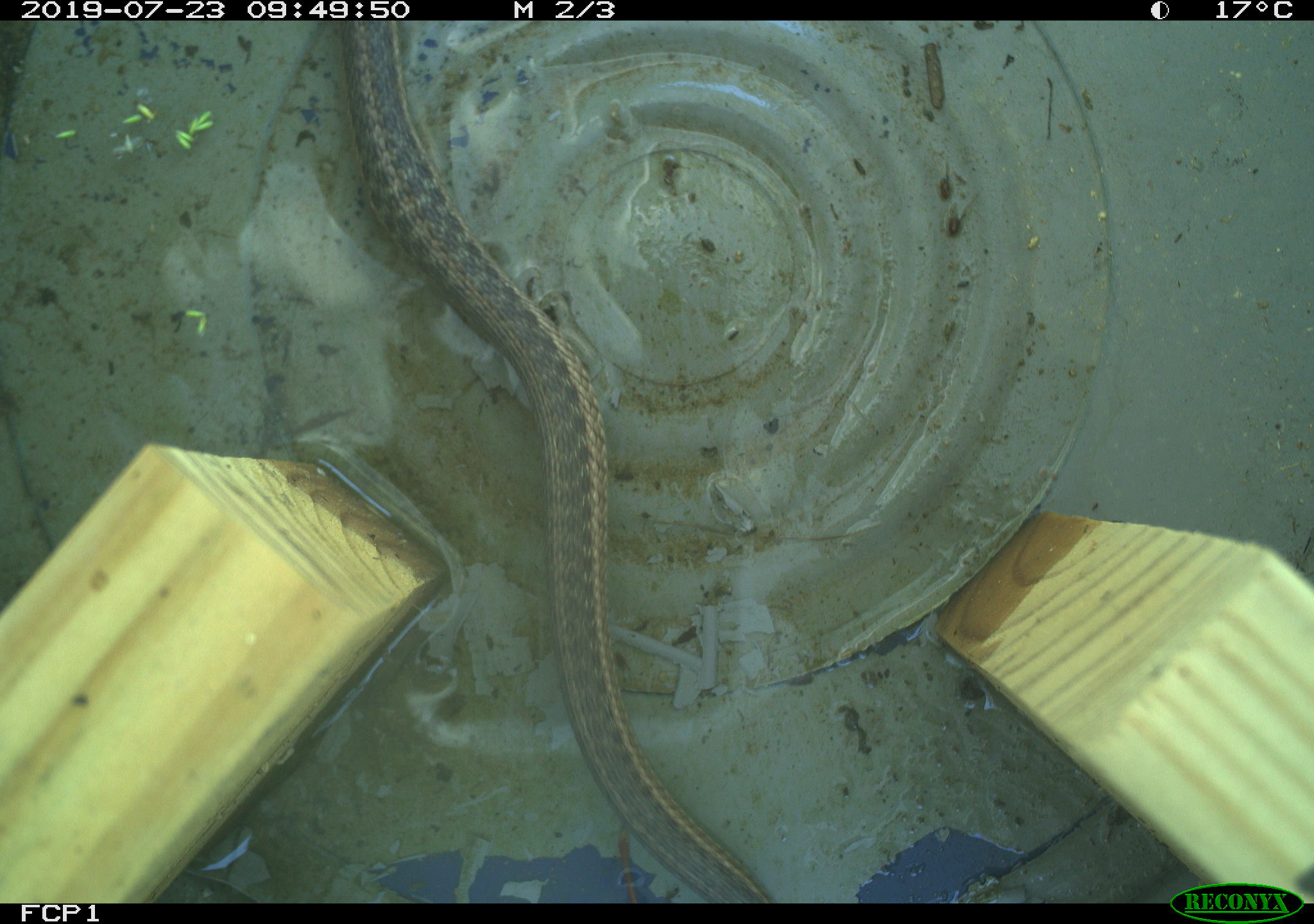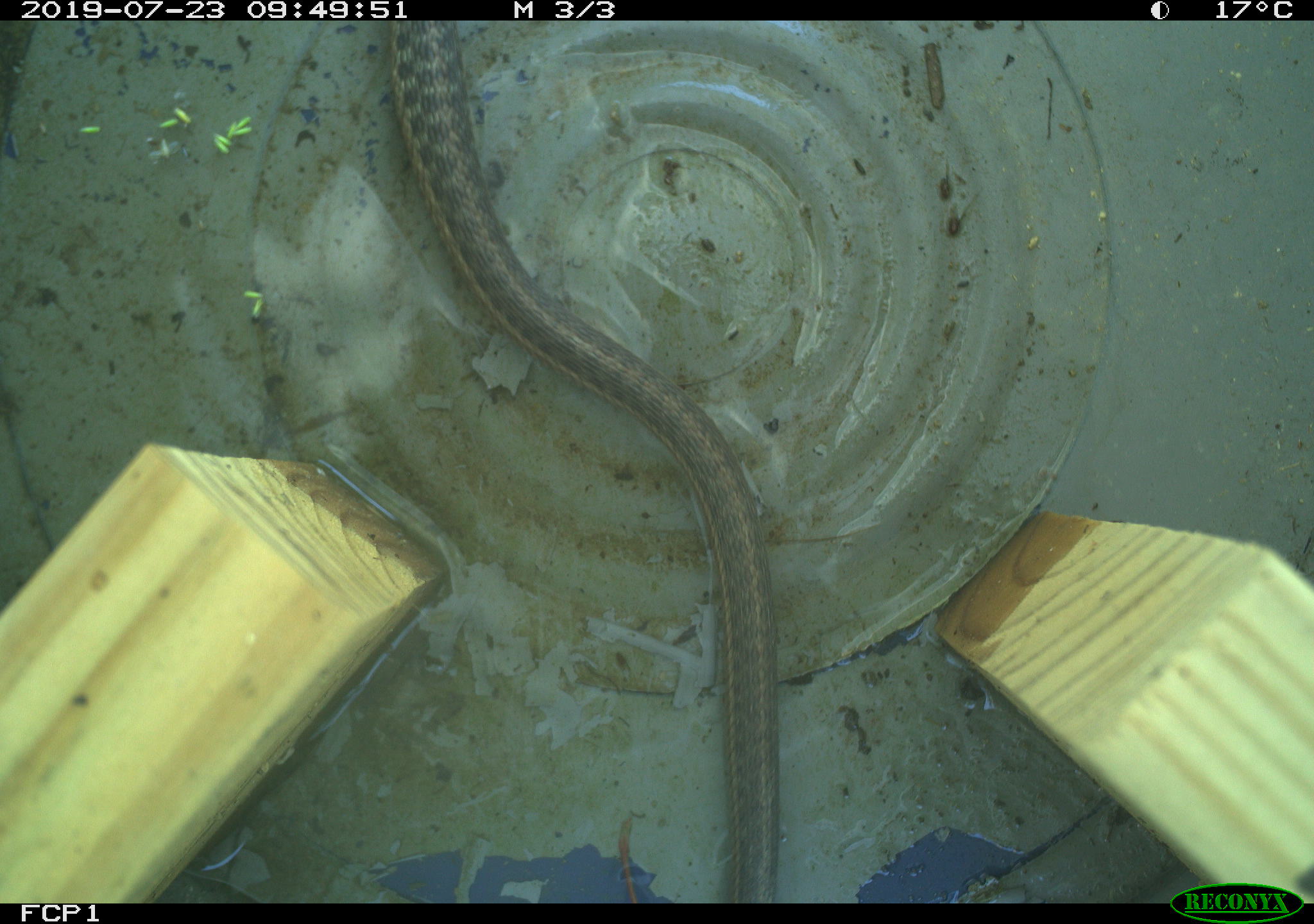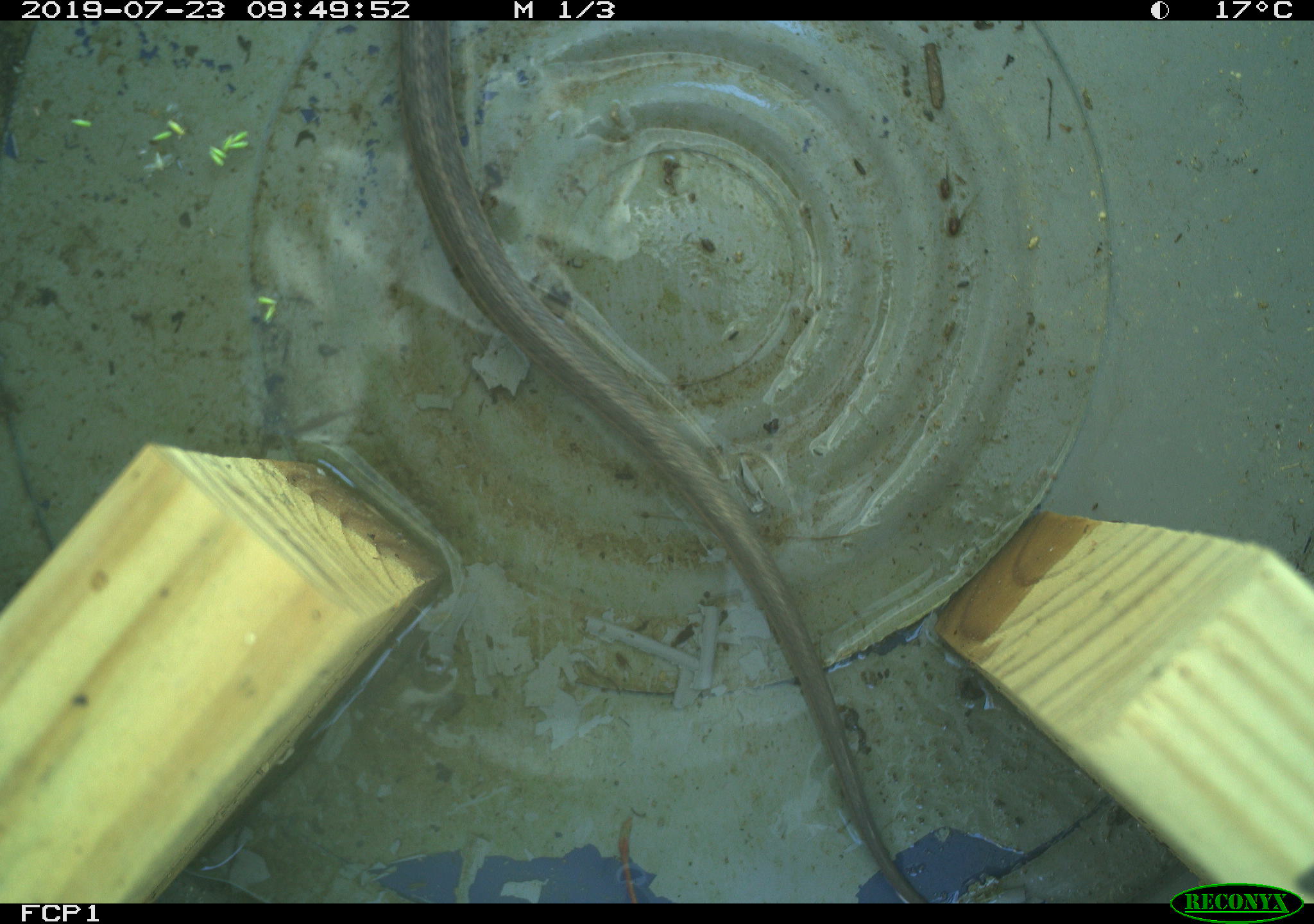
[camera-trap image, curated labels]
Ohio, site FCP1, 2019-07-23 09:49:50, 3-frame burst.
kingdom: Animalia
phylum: Chordata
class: Reptilia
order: Squamata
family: Colubridae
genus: Thamnophis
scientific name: Thamnophis sirtalis sirtalis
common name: eastern gartersnake